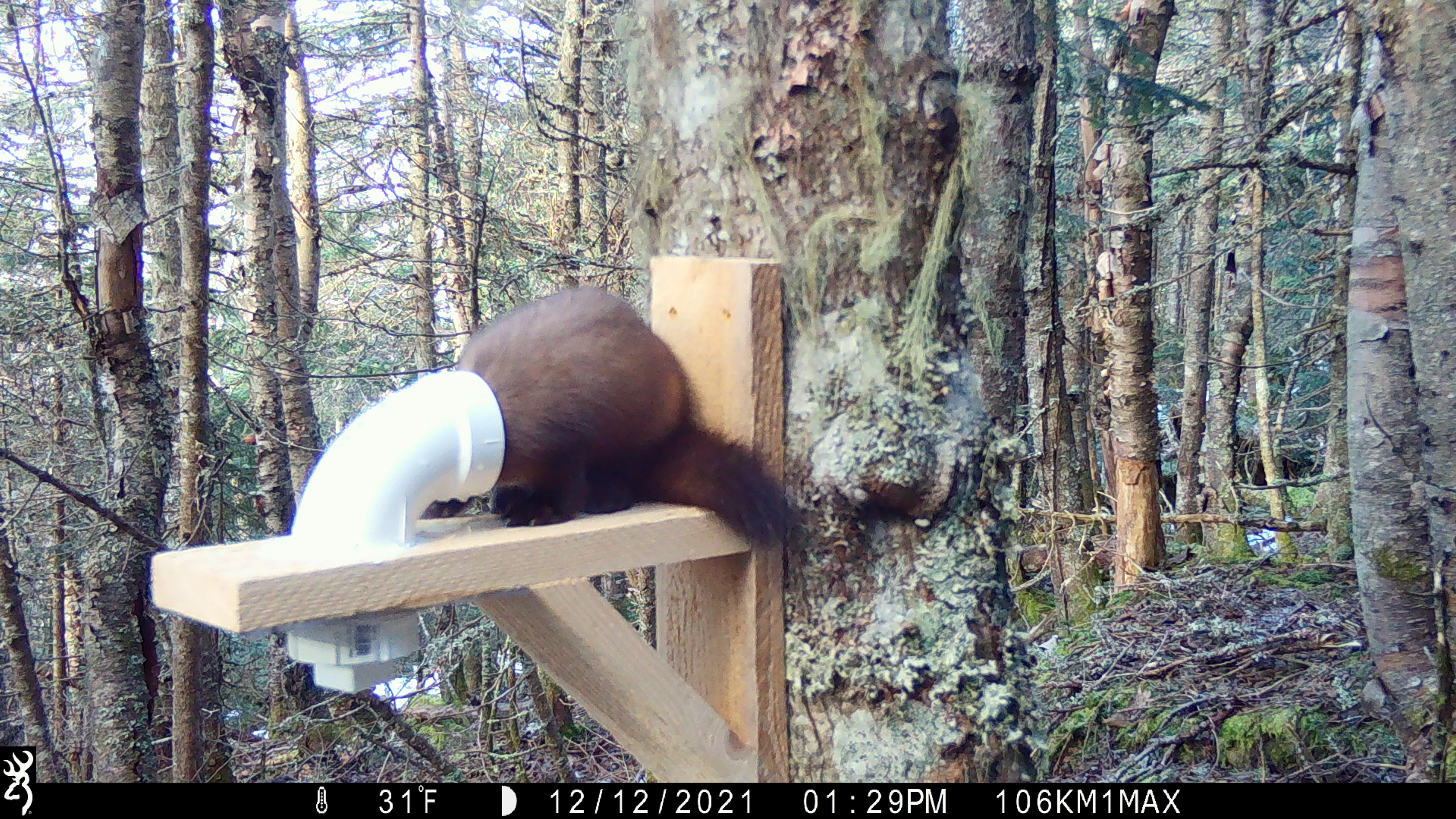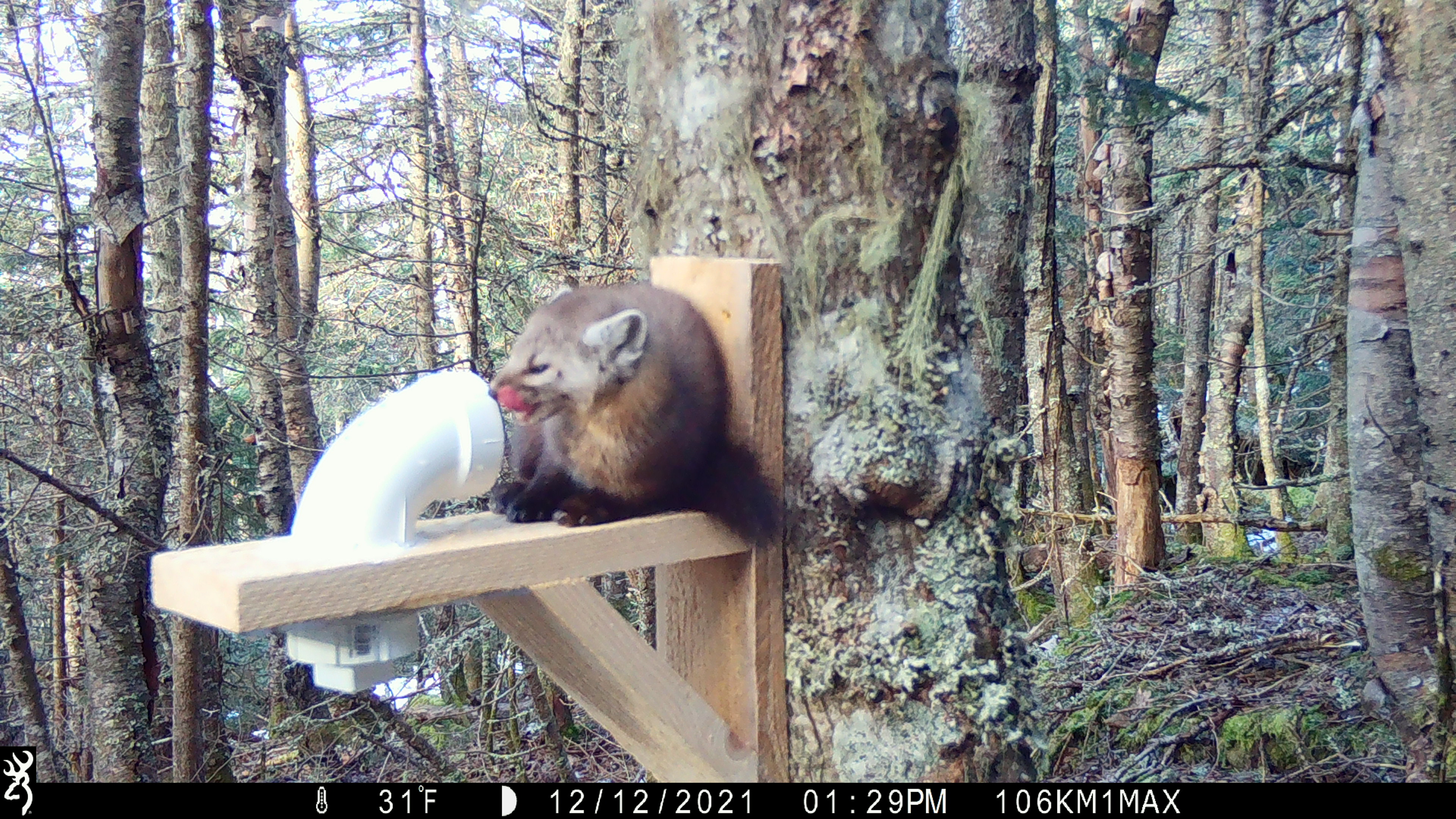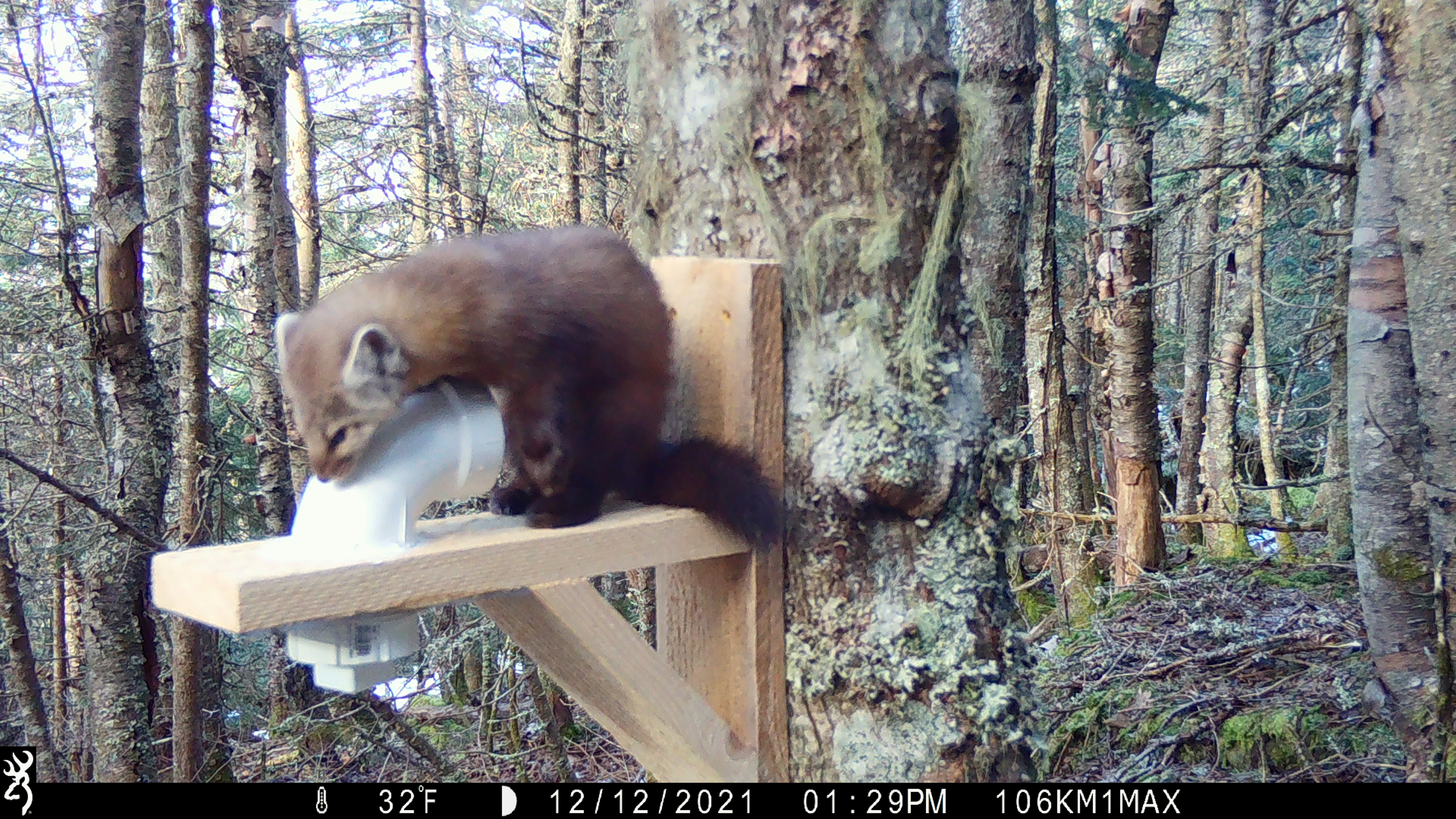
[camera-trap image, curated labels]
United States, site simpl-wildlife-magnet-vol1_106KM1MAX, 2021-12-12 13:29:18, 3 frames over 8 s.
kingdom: Animalia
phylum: Chordata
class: Mammalia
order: Carnivora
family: Mustelidae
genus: Martes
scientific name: Martes americana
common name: american marten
American marten (Martes americana).